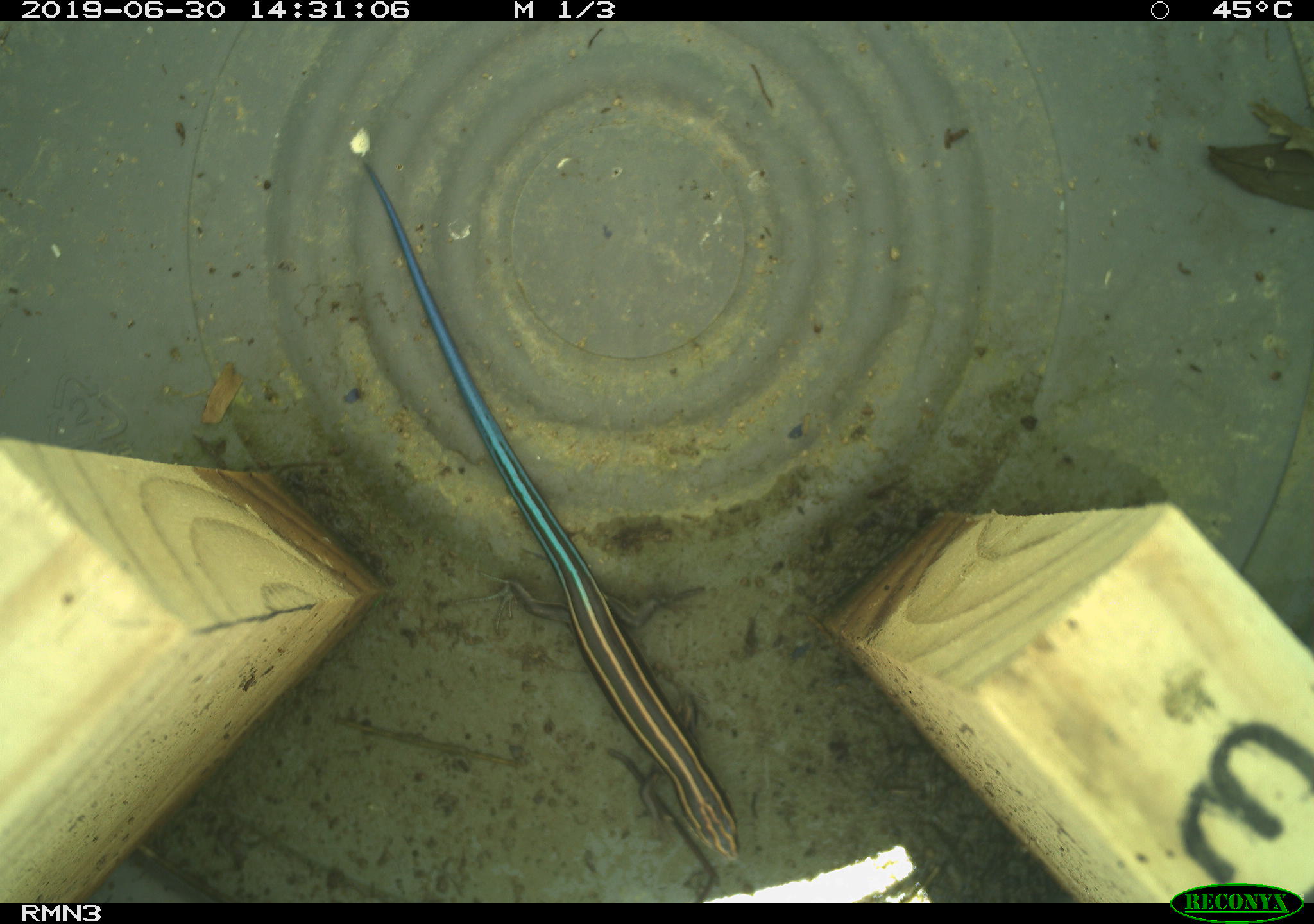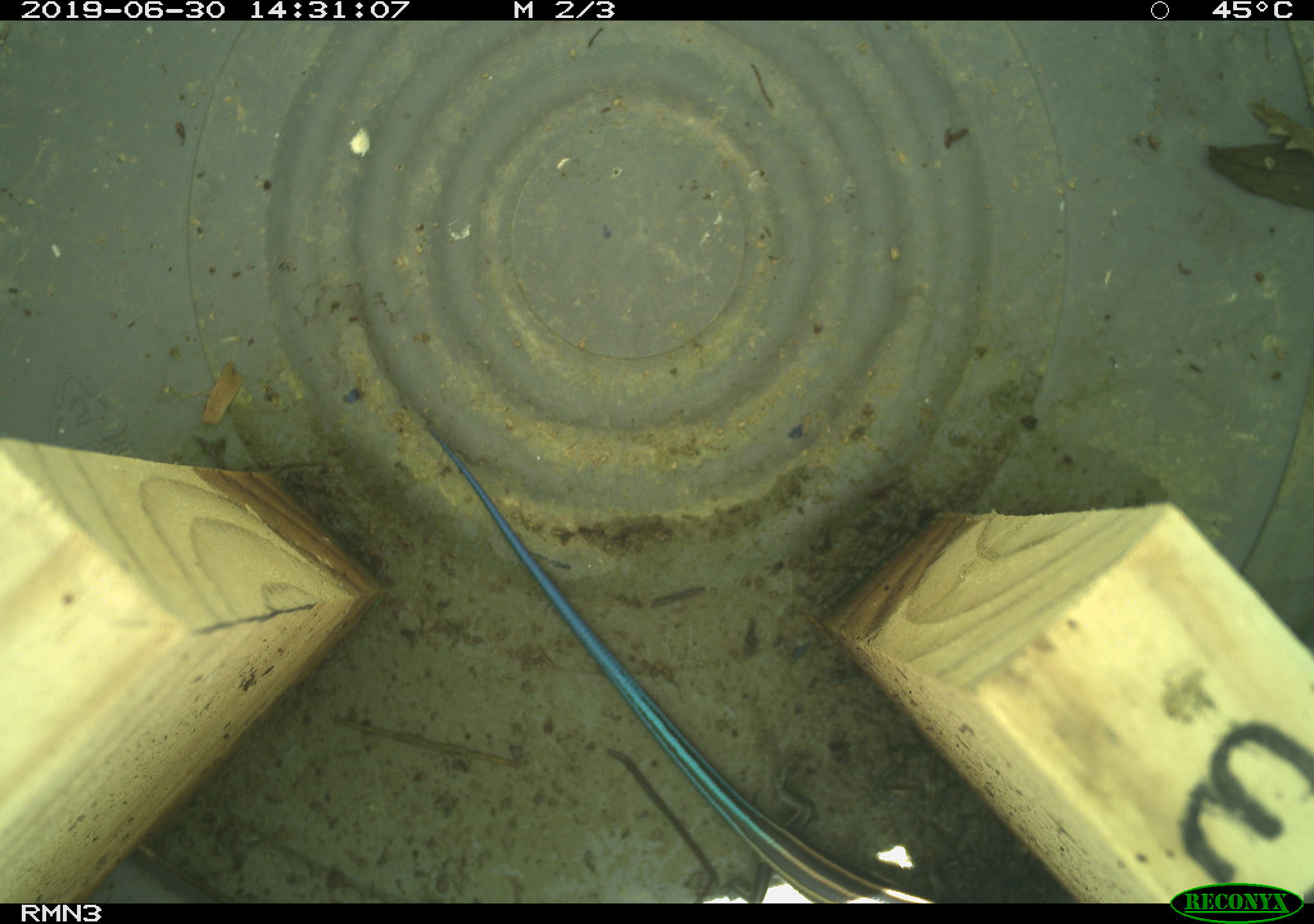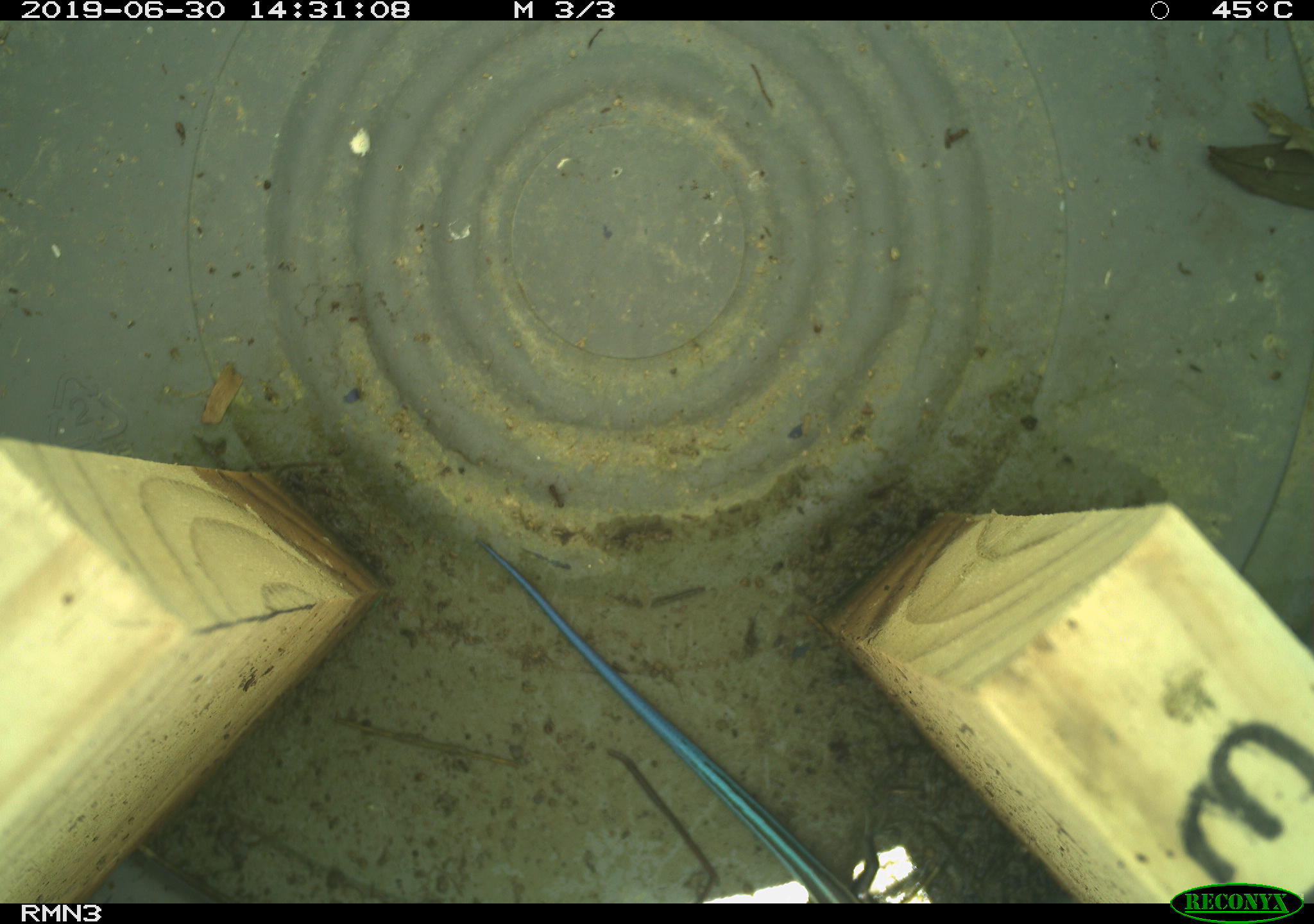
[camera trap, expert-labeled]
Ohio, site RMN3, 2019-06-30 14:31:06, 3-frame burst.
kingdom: Animalia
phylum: Chordata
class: Reptilia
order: Squamata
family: Scincidae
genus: Plestiodon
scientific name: Plestiodon fasciatus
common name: common five-lined skink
Common five-lined skink (Plestiodon fasciatus).